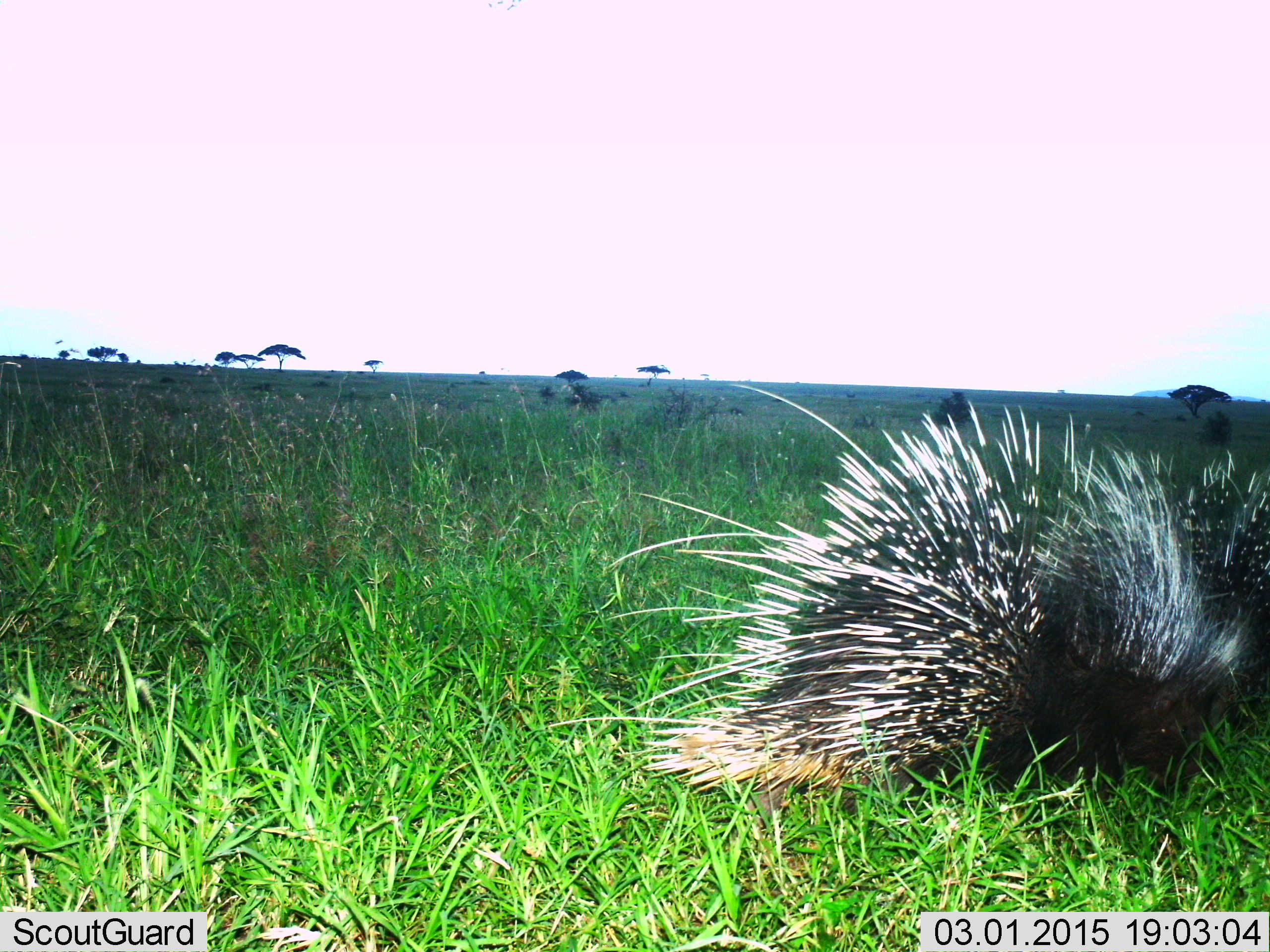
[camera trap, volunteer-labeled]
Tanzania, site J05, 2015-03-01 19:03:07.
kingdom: Animalia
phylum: Chordata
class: Mammalia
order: Rodentia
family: Hystricidae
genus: Hystrix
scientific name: Hystrix cristata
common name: crested porcupine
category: porcupine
Porcupine (crested porcupine) (Hystrix cristata), count 2. Behavior (volunteer vote fractions): standing 50%, resting 0%, moving 40%, interacting 0%. Young present (vote fraction): 0%. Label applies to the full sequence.